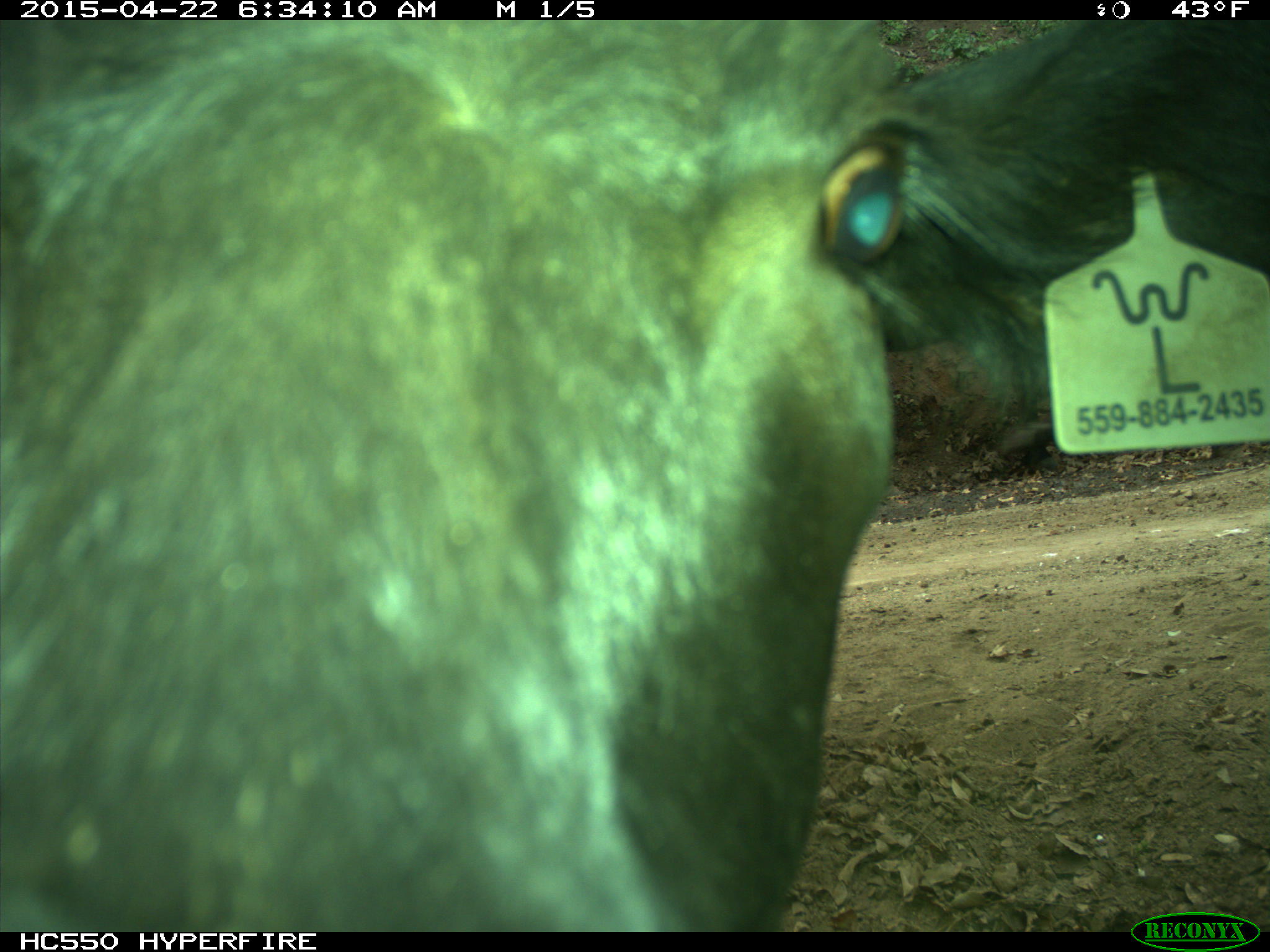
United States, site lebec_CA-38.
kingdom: Animalia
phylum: Chordata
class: Mammalia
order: Artiodactyla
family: Bovidae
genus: Bos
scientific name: Bos taurus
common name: domestic cow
Bos taurus (domestic cow).